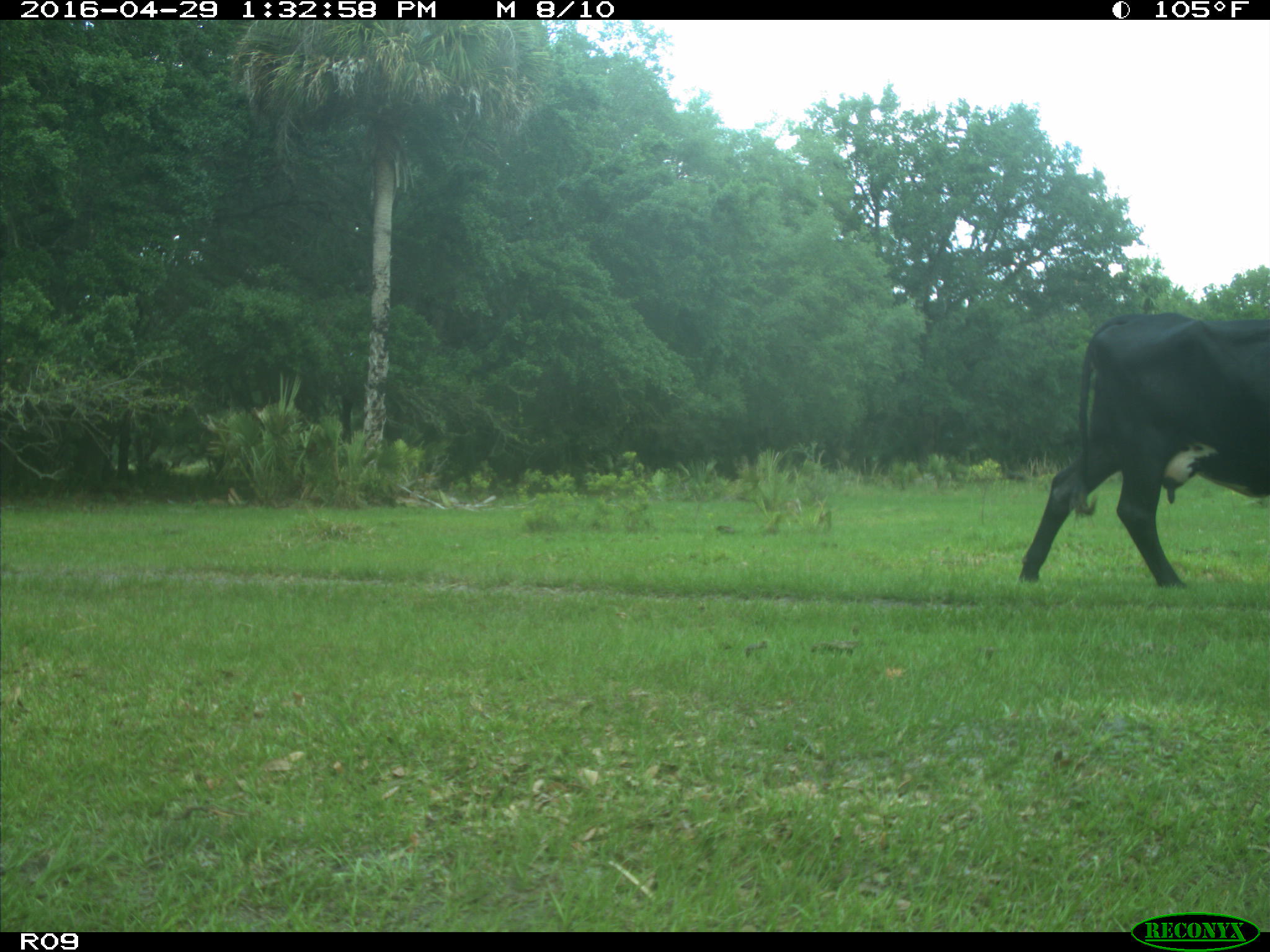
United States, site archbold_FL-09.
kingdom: Animalia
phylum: Chordata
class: Mammalia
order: Artiodactyla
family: Bovidae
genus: Bos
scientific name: Bos taurus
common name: domestic cow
Bos taurus (domestic cow).